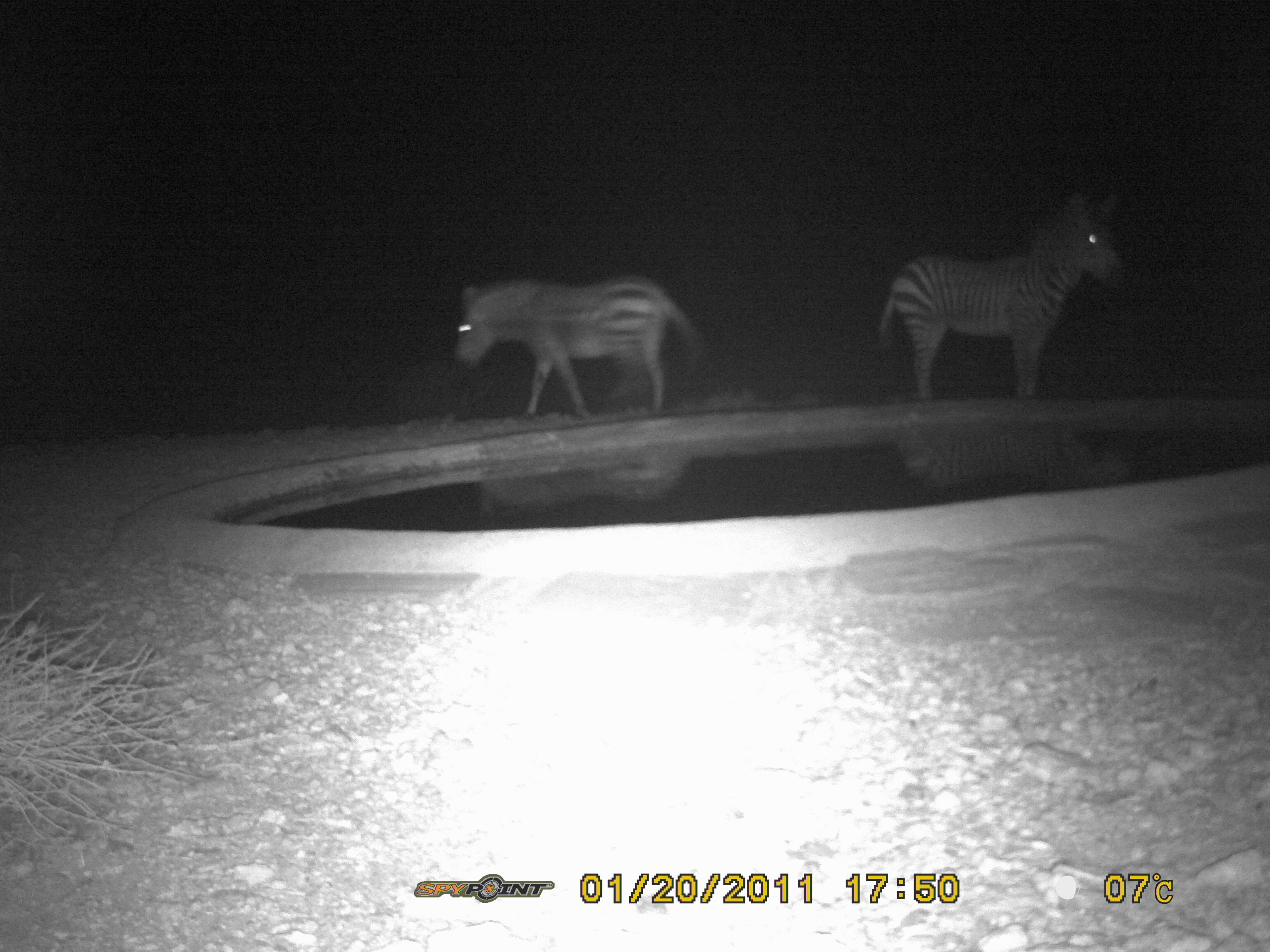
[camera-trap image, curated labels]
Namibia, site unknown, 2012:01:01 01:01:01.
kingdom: Animalia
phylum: Chordata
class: Mammalia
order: Perissodactyla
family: Equidae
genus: Equus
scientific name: Equus zebra hartmannae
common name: hartmann's mountain zebra